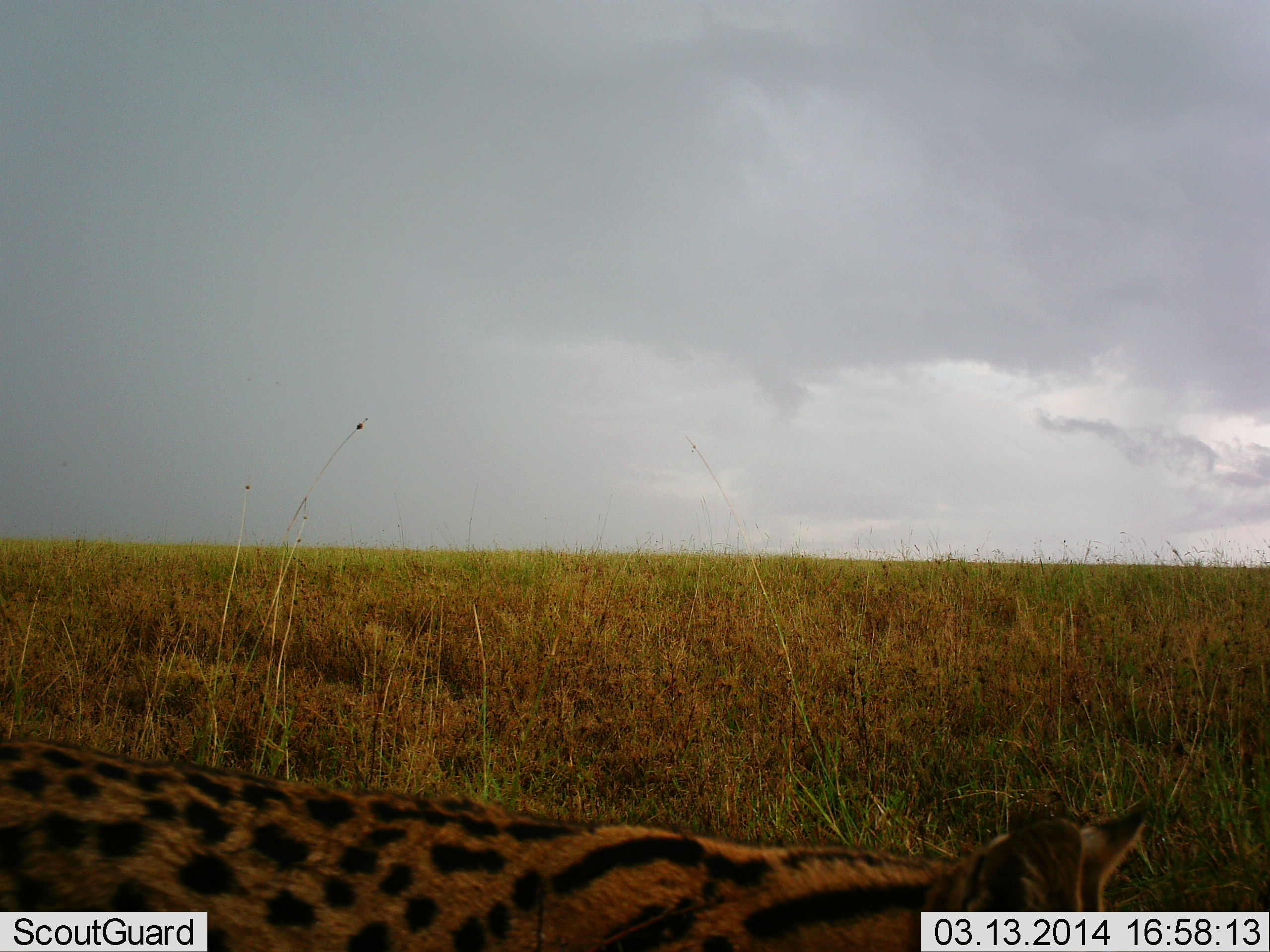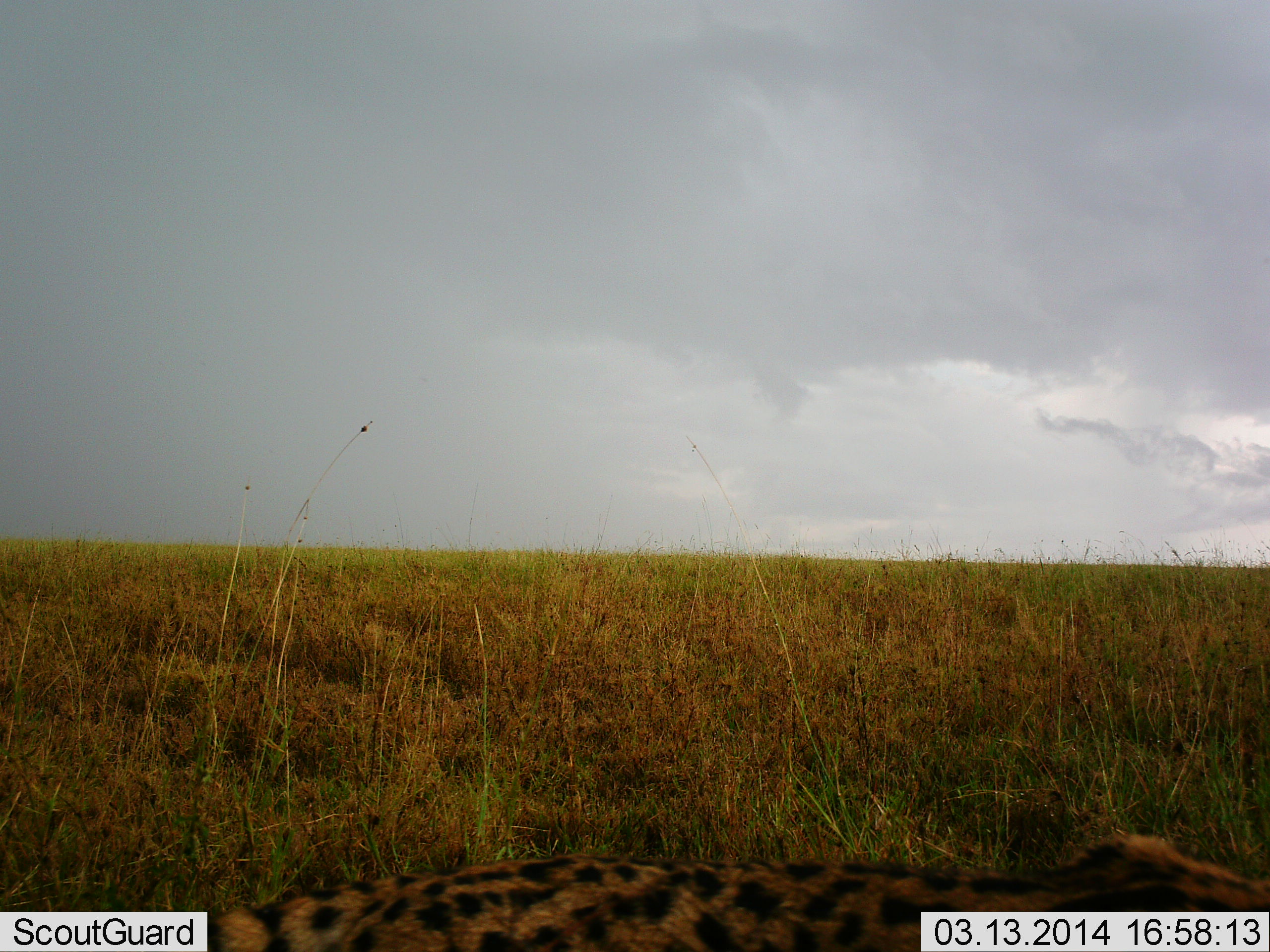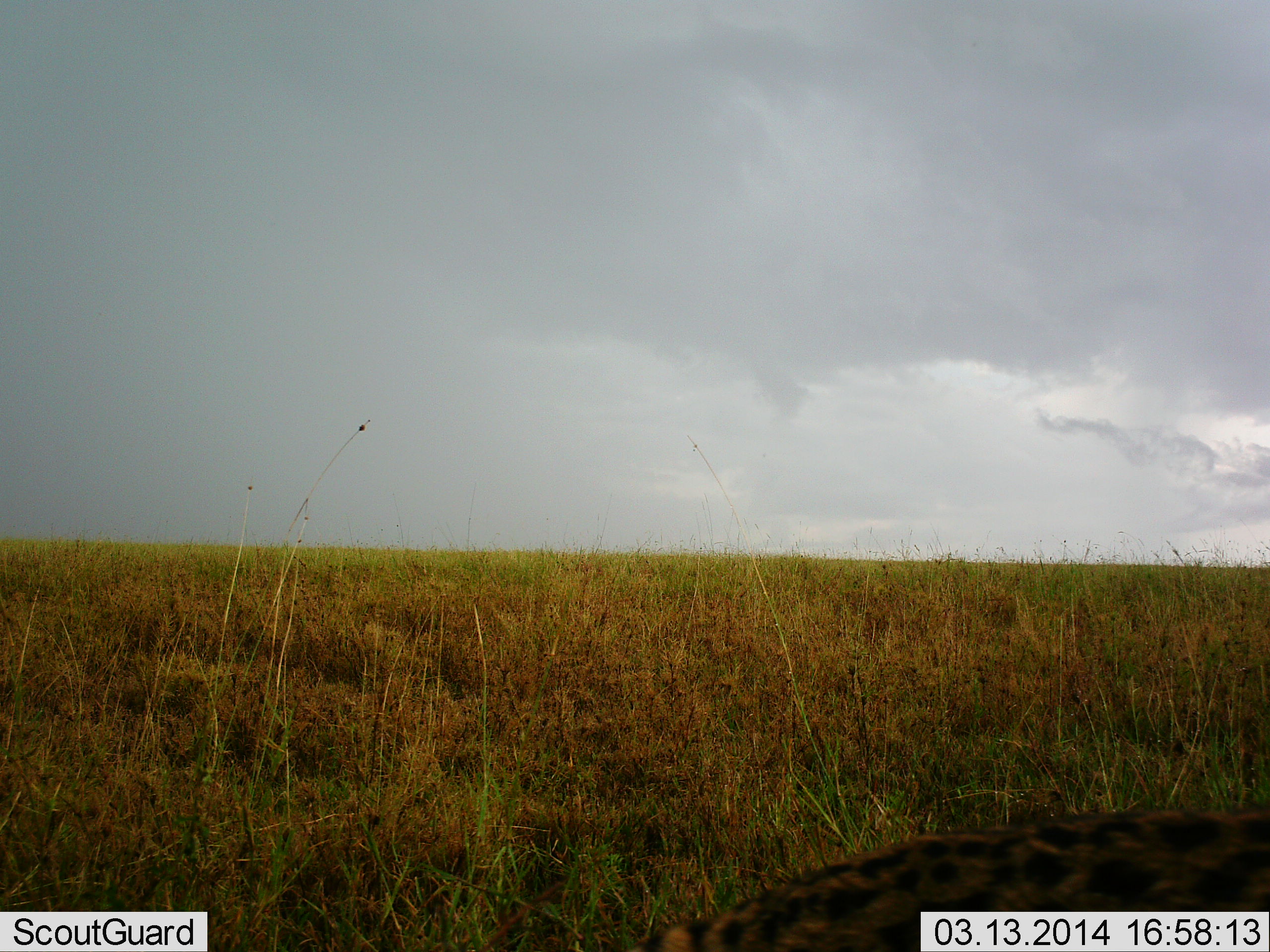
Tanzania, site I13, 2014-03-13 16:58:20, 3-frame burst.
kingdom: Animalia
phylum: Chordata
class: Mammalia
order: Carnivora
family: Felidae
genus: Leptailurus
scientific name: Leptailurus serval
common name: serval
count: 1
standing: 0%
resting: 0%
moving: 100%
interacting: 0%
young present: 0%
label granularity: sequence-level